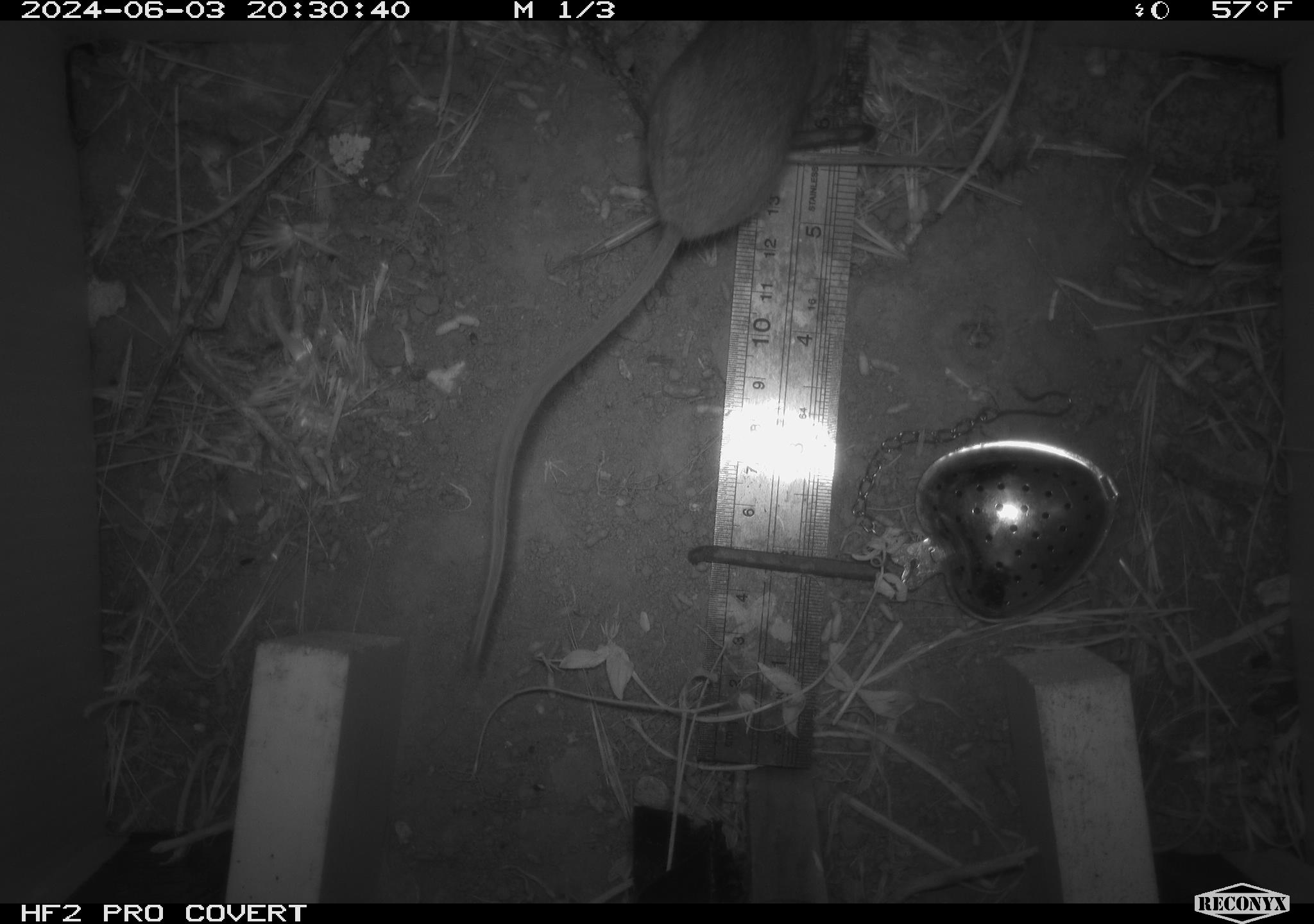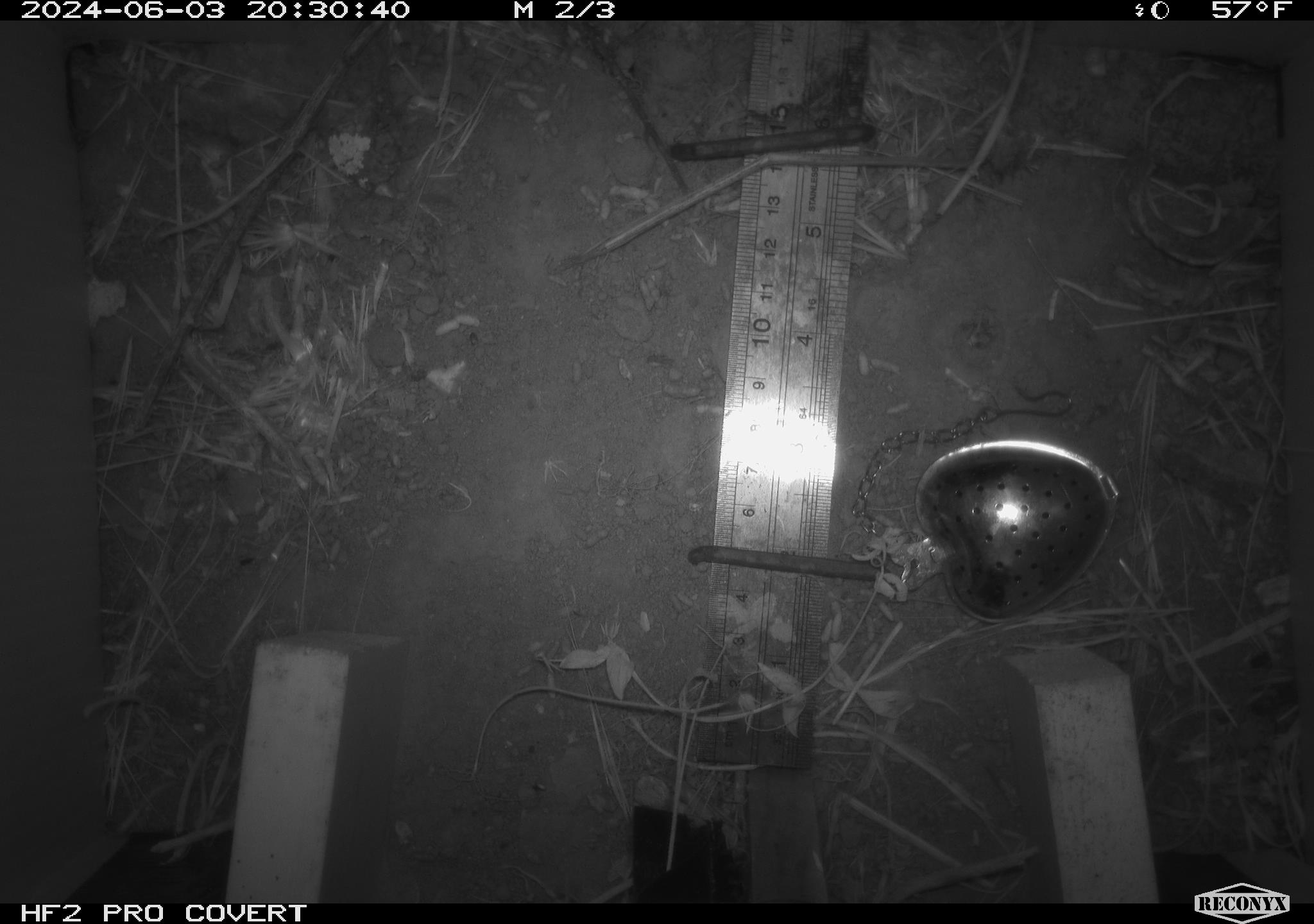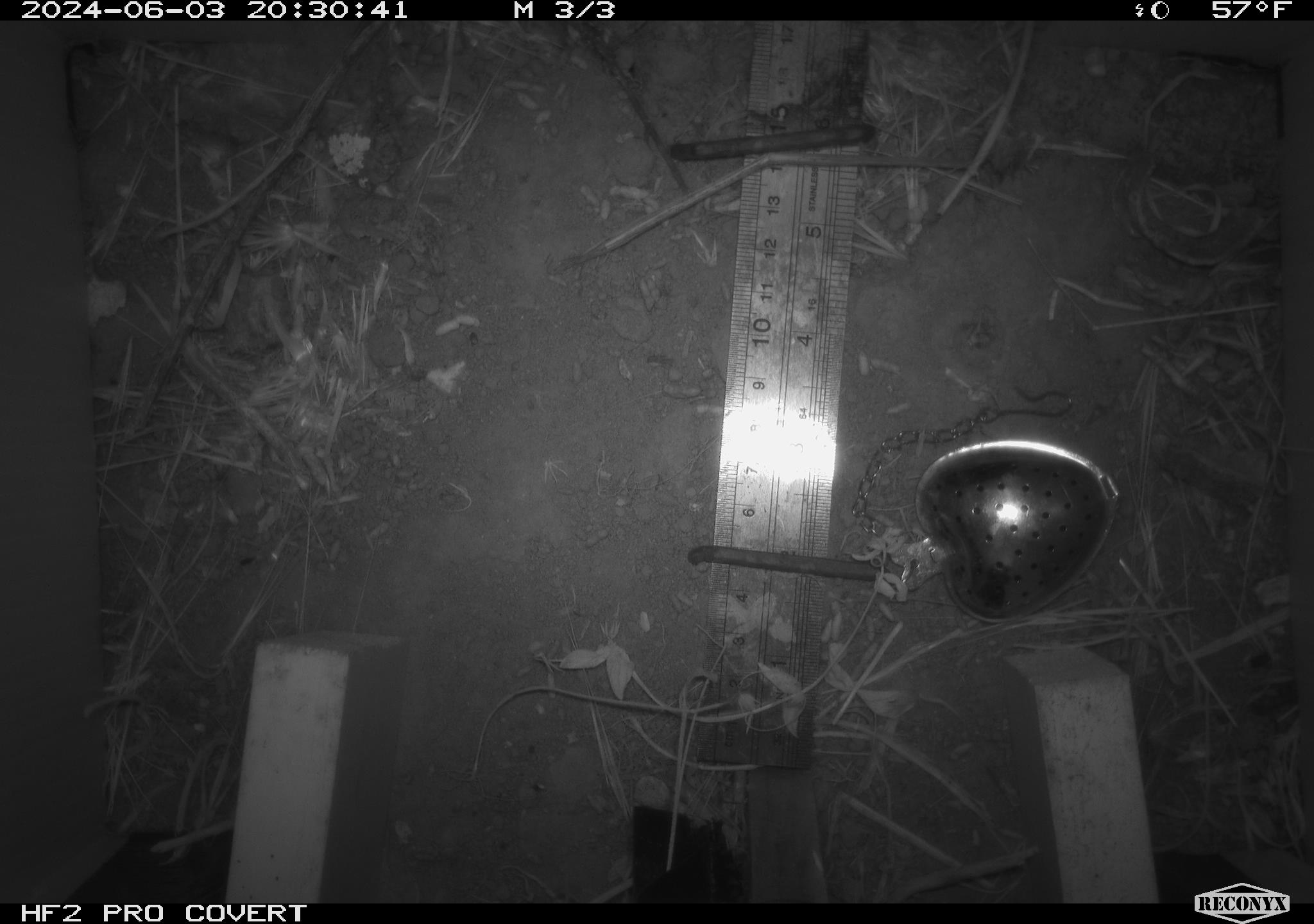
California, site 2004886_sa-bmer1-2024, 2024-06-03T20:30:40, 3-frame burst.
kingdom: Animalia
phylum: Chordata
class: Mammalia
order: Rodentia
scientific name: Rodentia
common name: mouse species